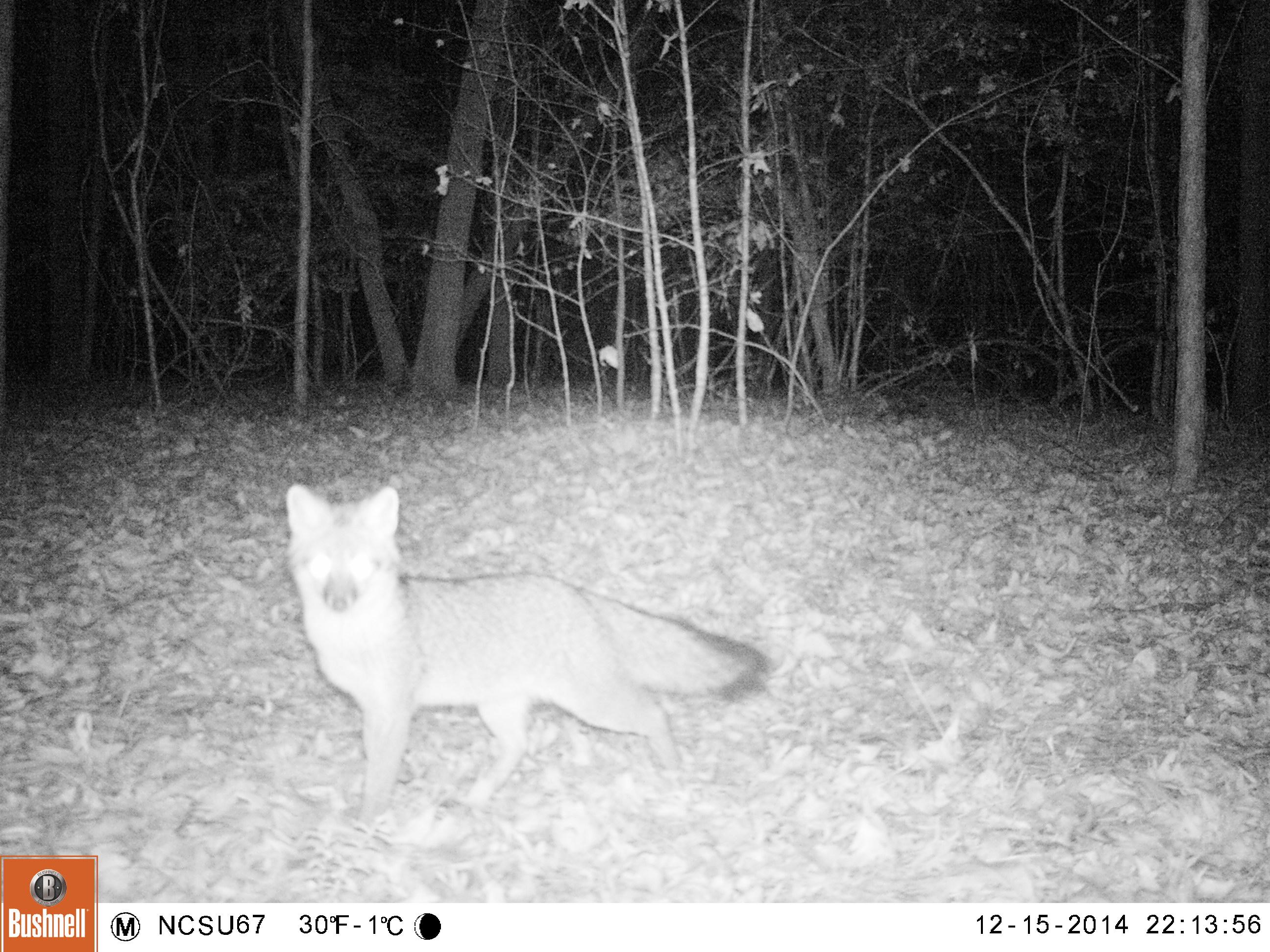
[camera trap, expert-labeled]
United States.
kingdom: Animalia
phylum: Chordata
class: Mammalia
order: Carnivora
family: Canidae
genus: Urocyon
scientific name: Urocyon cinereoargenteus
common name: gray fox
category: Grey Fox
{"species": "Grey Fox (gray fox) (Urocyon cinereoargenteus)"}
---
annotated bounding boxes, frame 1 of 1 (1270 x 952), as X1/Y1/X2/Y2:
Grey Fox: 273/476/777/834